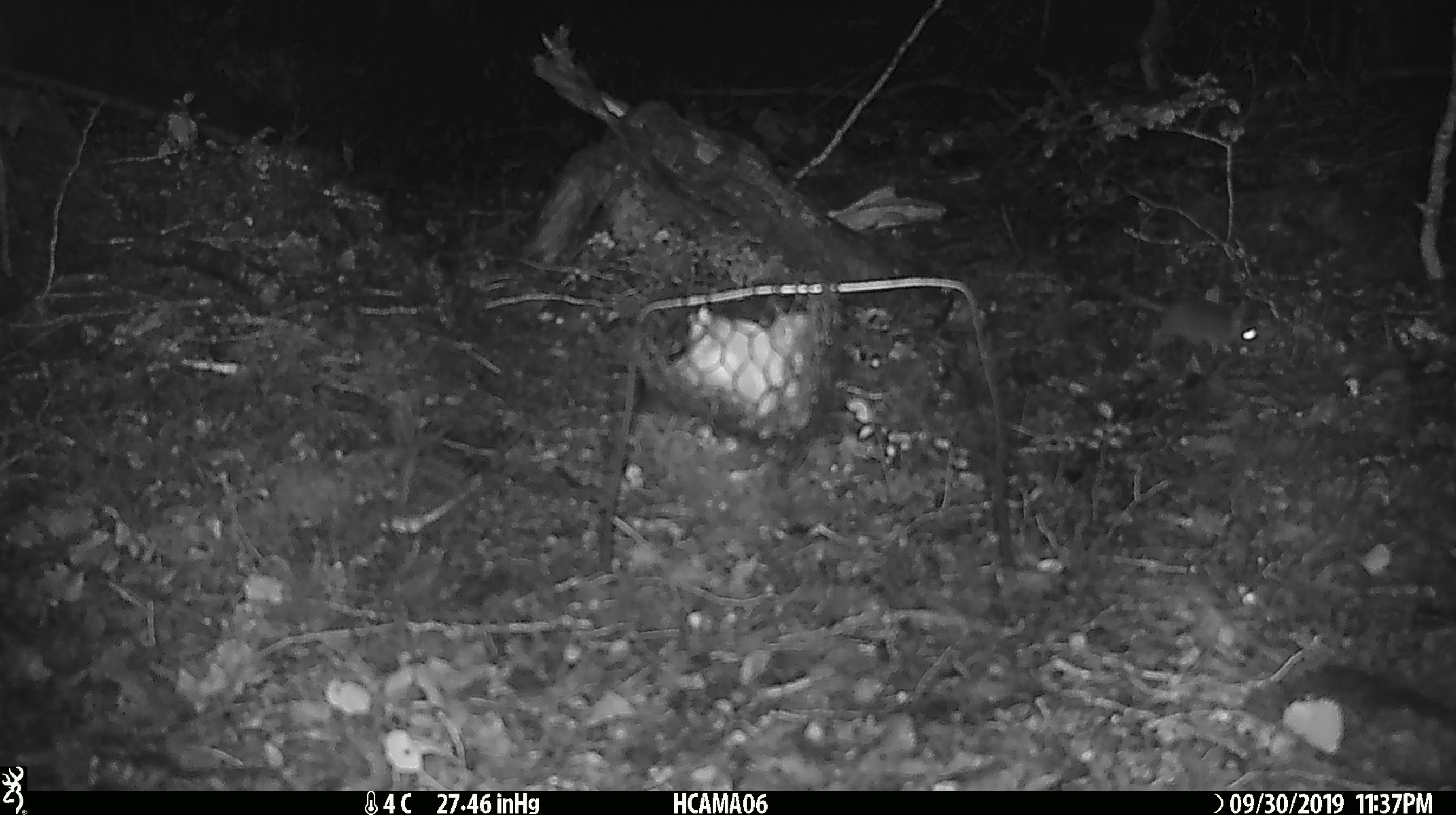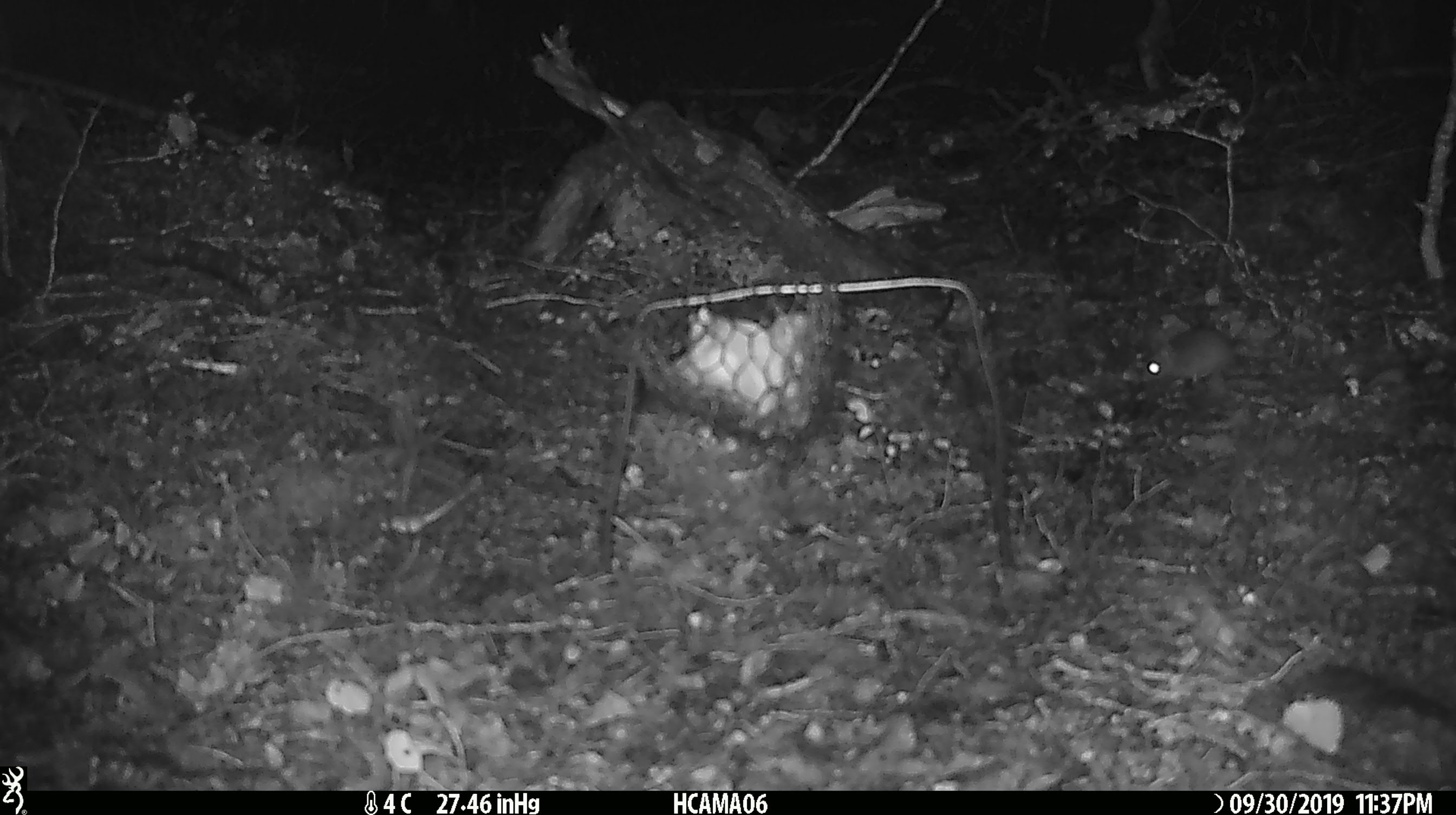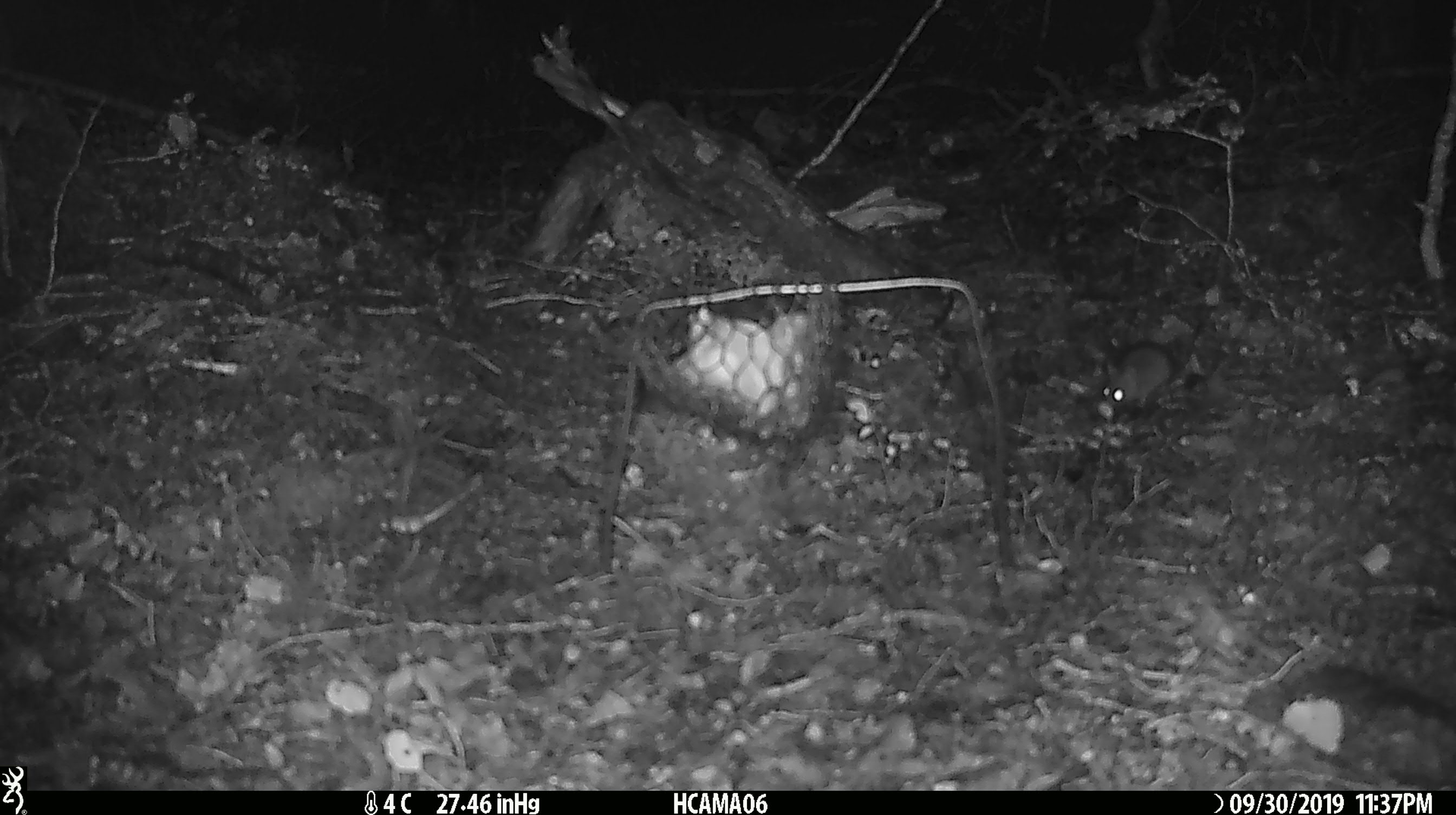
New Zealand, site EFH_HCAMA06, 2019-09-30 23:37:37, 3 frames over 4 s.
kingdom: Animalia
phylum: Chordata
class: Mammalia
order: Rodentia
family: Muridae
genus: Mus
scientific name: Mus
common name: mouse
Mouse (Mus).